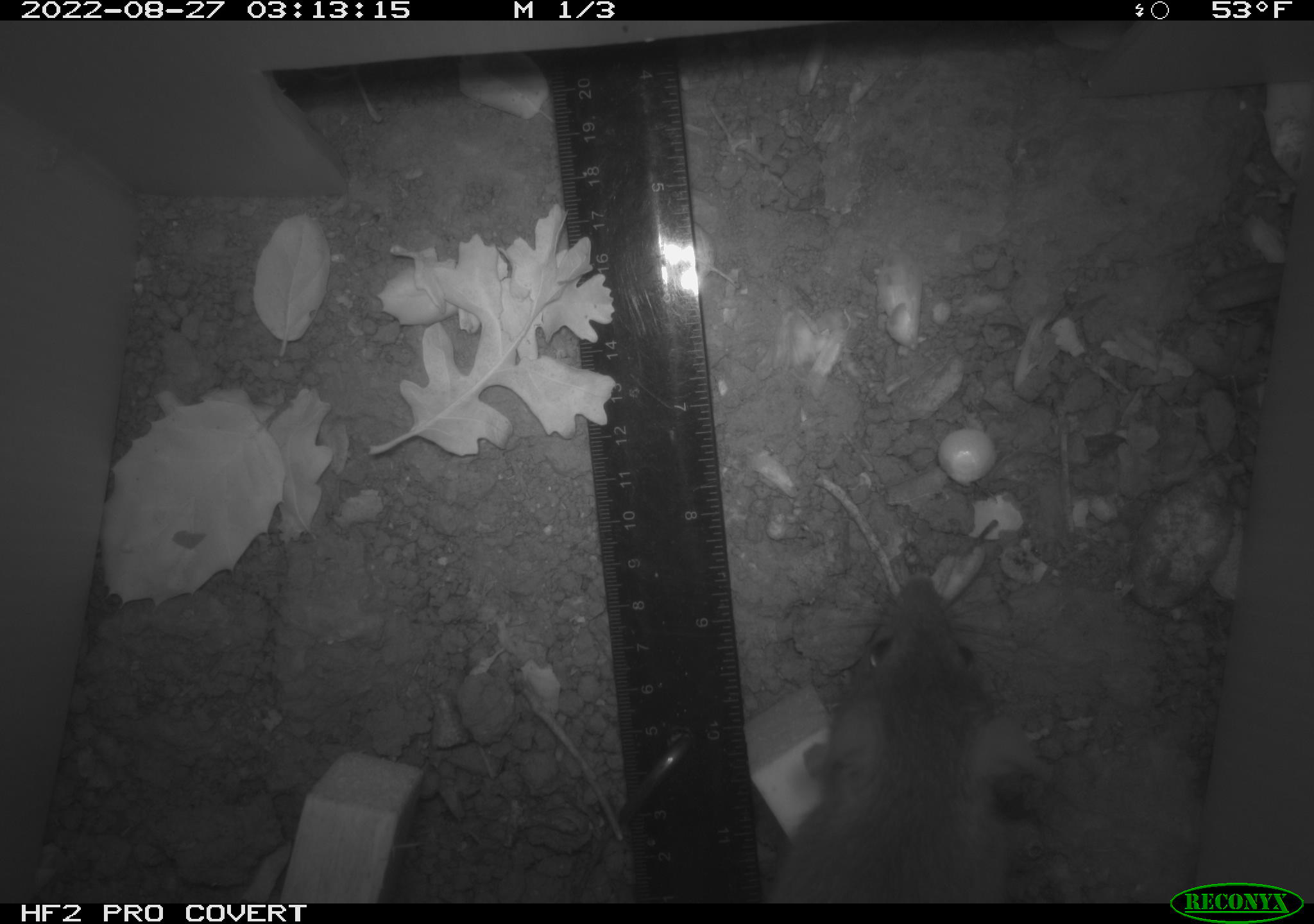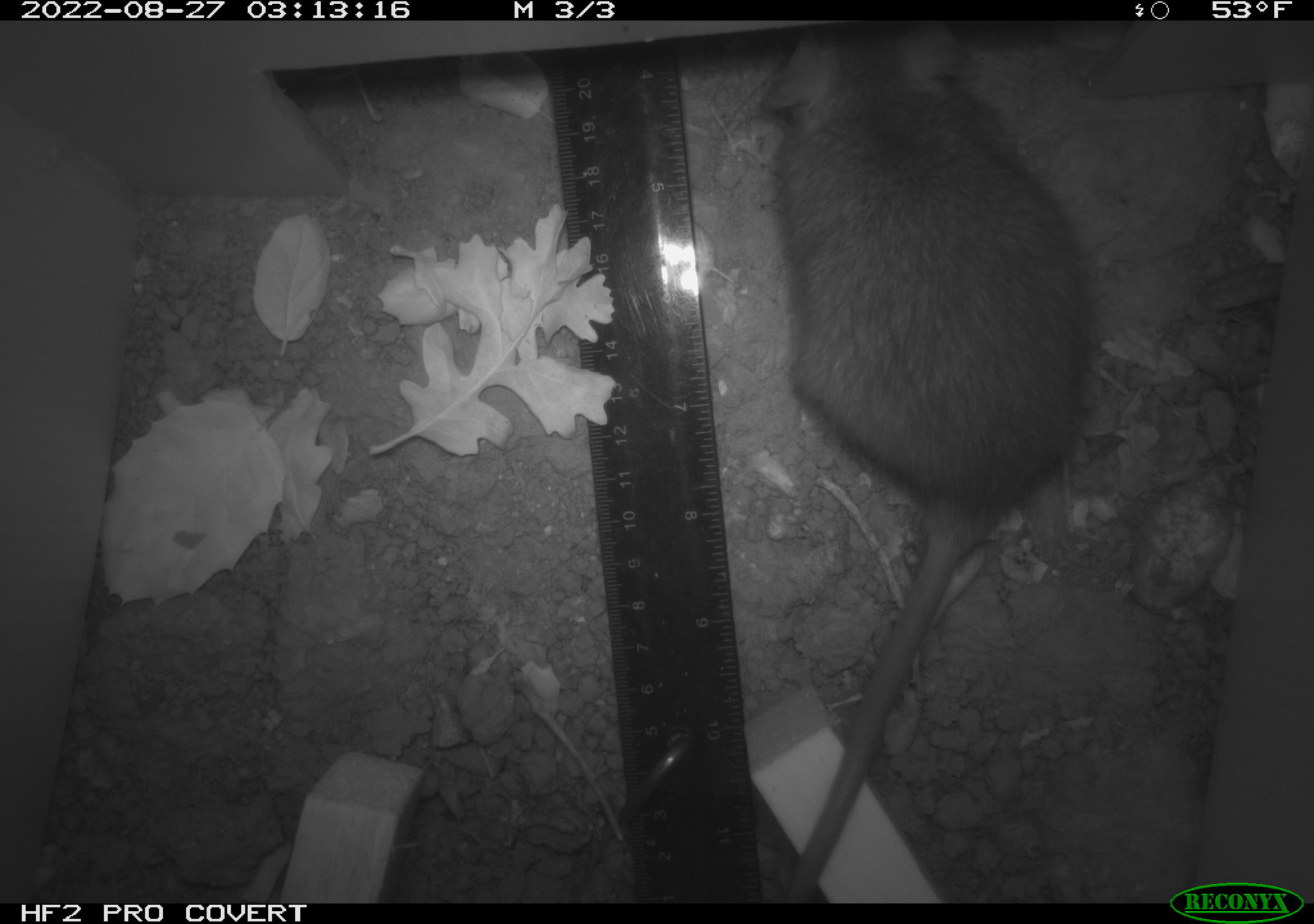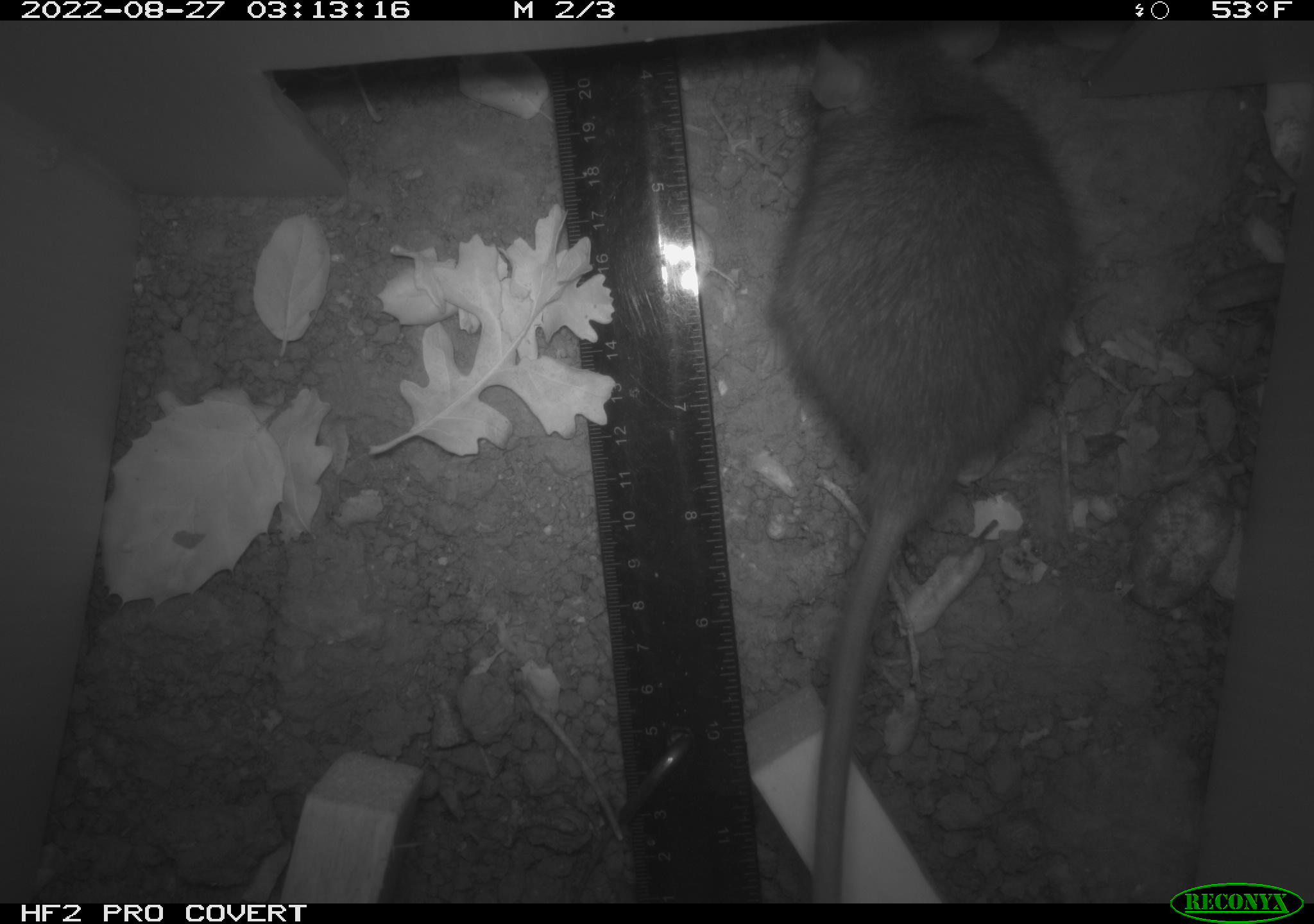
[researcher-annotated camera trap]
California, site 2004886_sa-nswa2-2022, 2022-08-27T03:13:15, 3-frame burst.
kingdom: Animalia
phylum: Chordata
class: Mammalia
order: Rodentia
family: Muridae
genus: Rattus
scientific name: Rattus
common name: rat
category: rattus species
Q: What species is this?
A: Rattus species (rat) (Rattus).